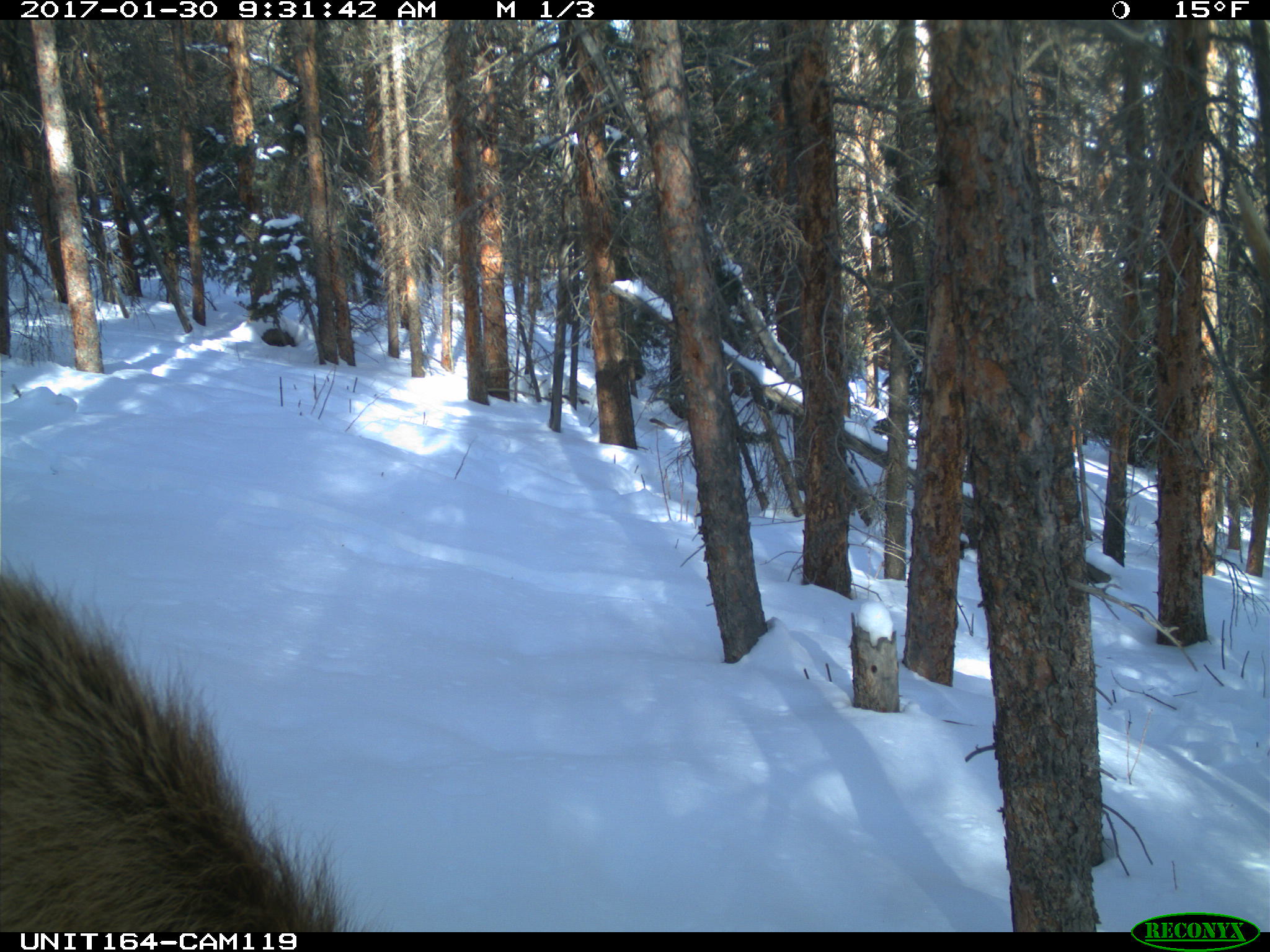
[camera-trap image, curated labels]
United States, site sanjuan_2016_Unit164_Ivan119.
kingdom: Animalia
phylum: Chordata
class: Mammalia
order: Artiodactyla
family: Cervidae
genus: Cervus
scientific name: Cervus elaphus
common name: red deer